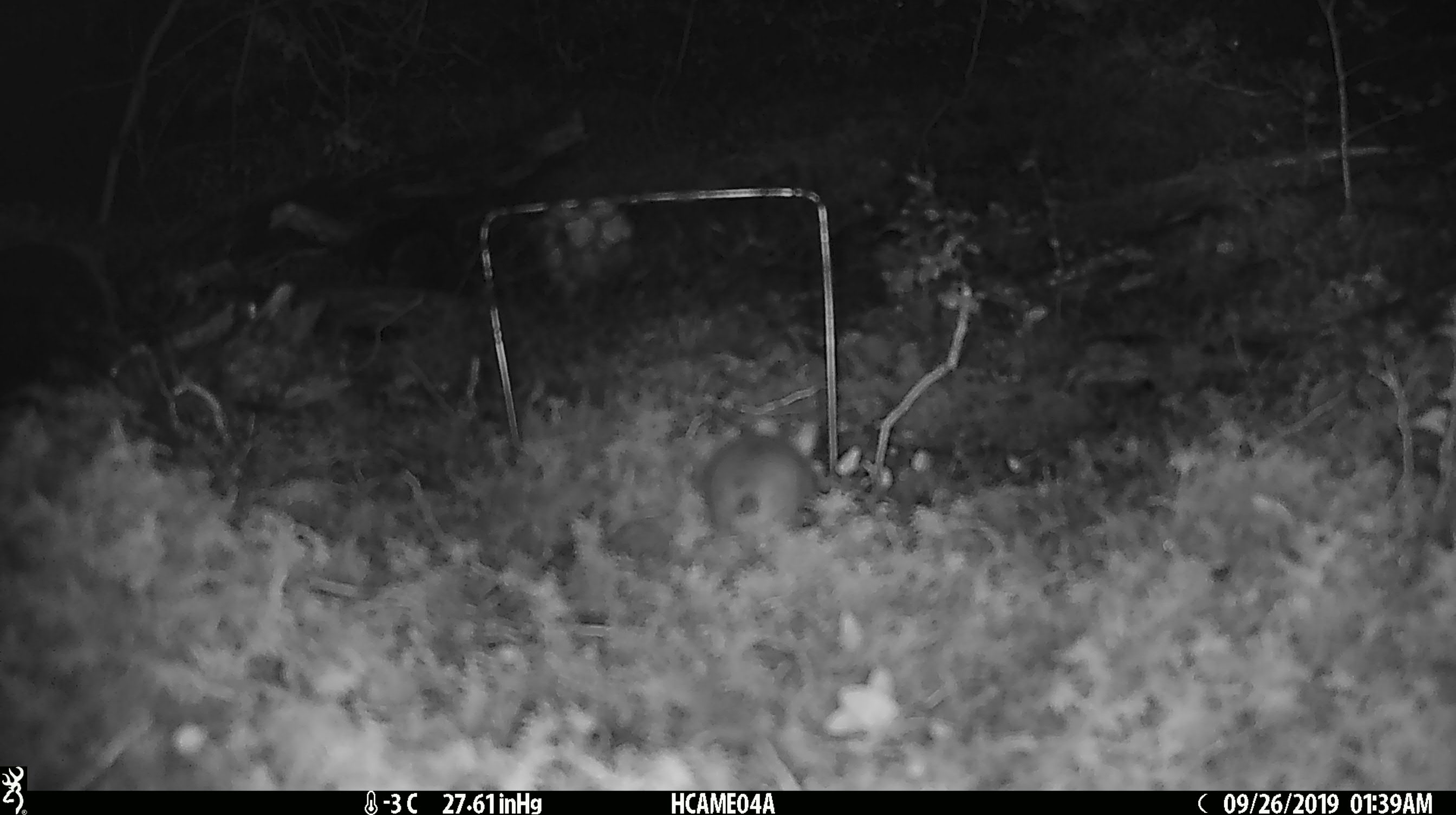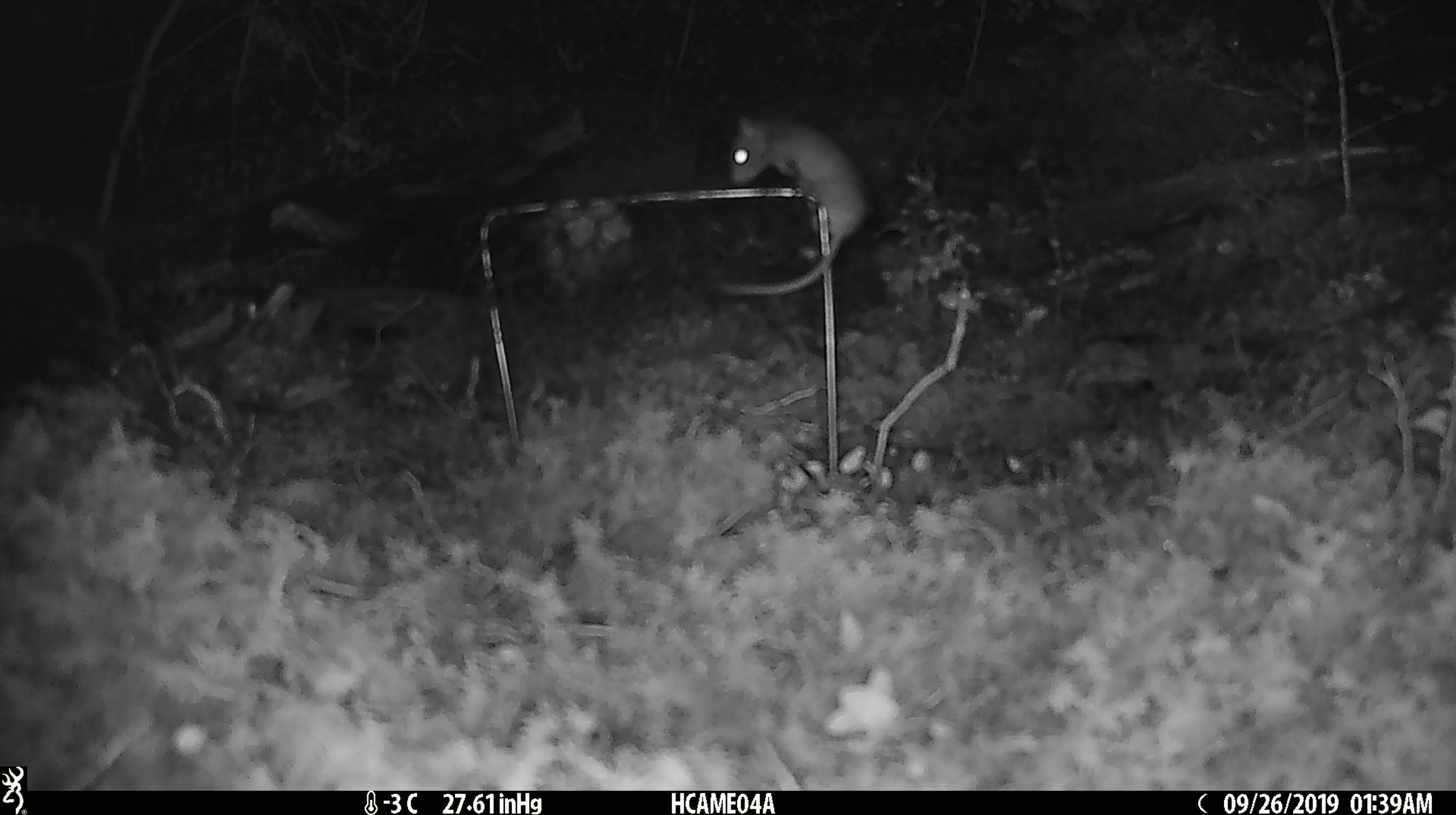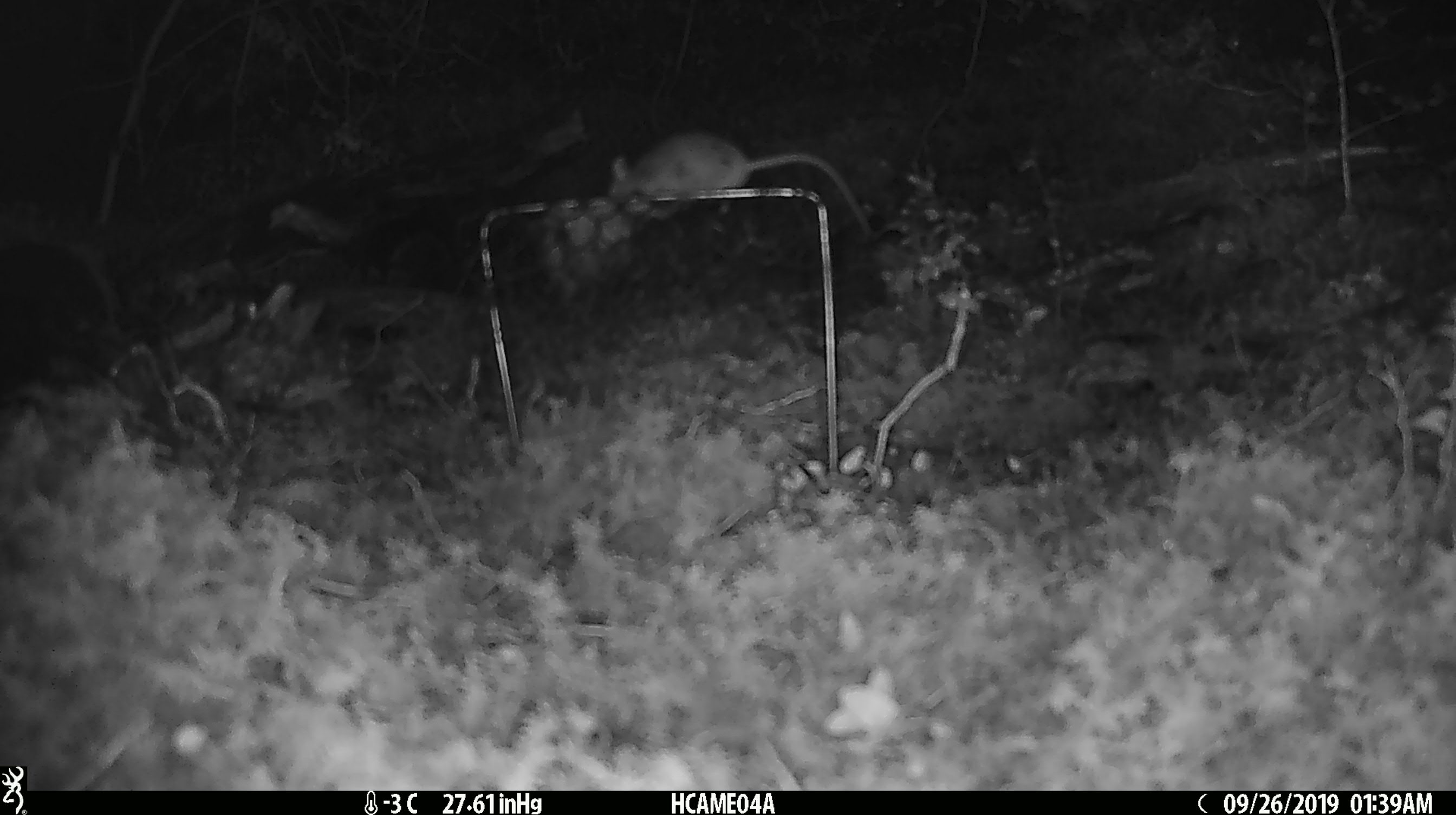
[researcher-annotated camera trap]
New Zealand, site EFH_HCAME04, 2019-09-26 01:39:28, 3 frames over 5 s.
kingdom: Animalia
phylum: Chordata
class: Mammalia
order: Rodentia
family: Muridae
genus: Mus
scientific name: Mus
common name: mouse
Mouse (Mus).